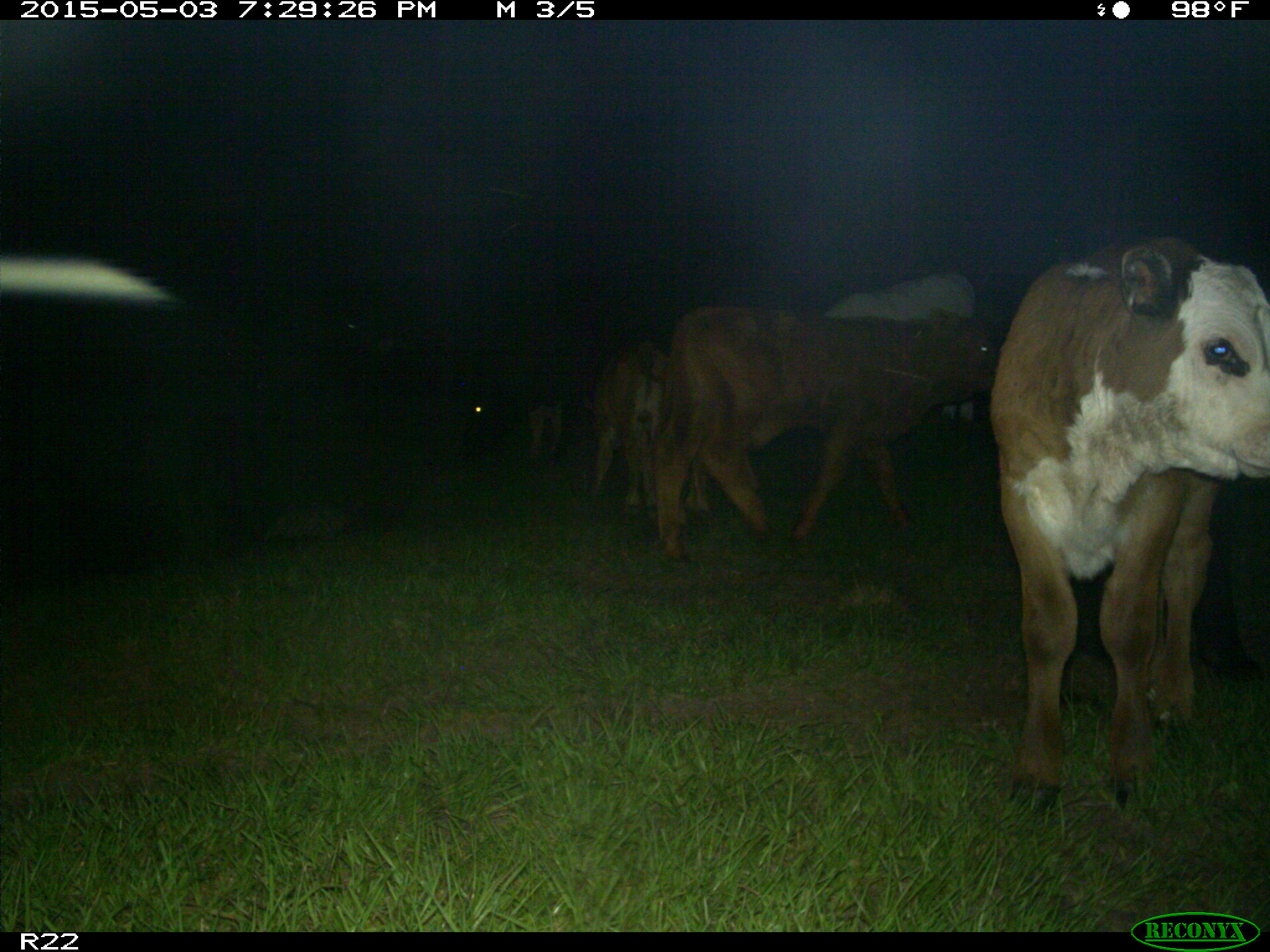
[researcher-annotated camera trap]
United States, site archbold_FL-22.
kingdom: Animalia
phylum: Chordata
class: Mammalia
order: Artiodactyla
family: Bovidae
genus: Bos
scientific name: Bos taurus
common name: domestic cow